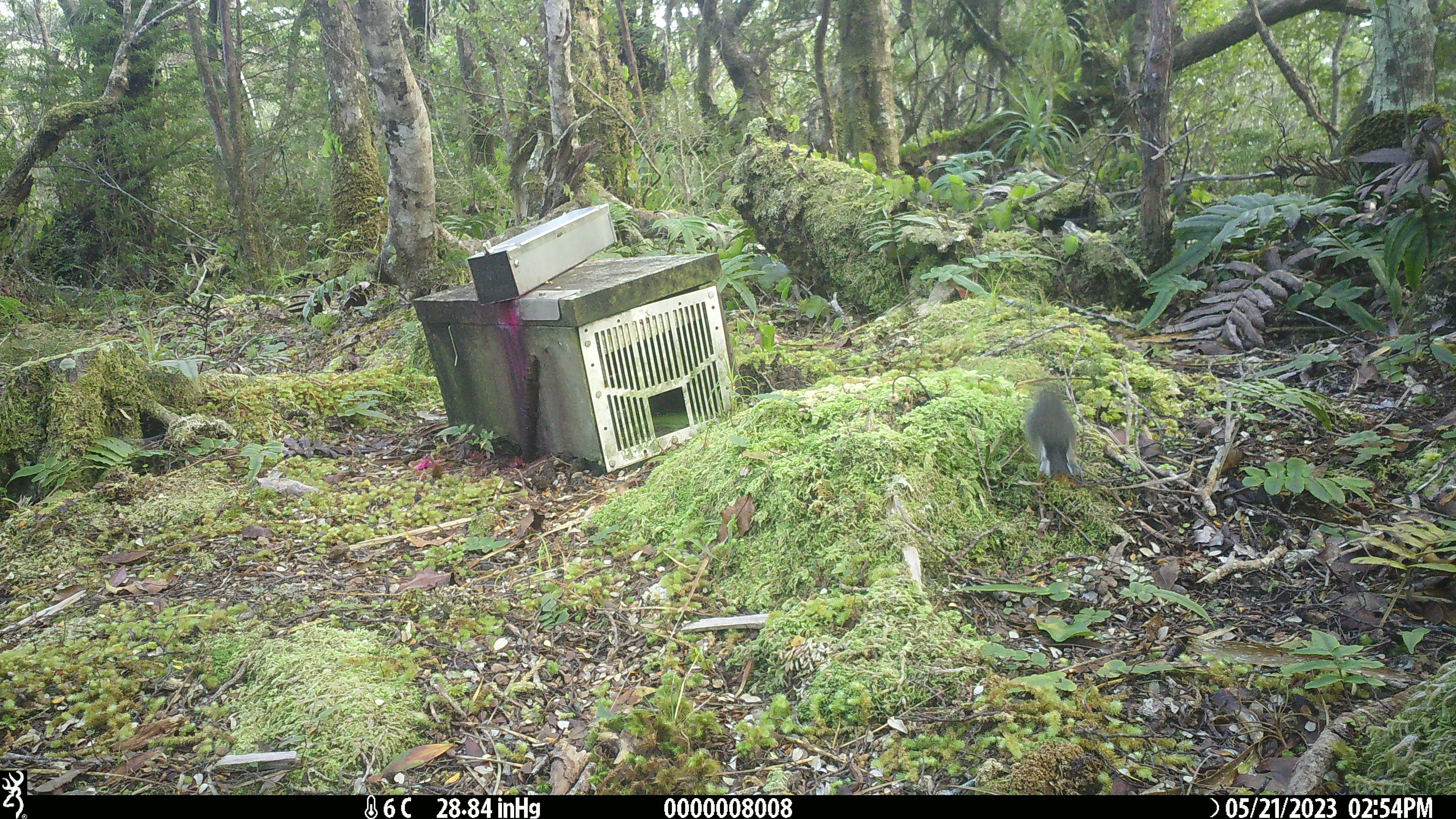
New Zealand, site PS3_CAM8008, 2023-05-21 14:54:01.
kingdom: Animalia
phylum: Chordata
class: Aves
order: Passeriformes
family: Petroicidae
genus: Petroica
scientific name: Petroica macrocephala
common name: tomtit